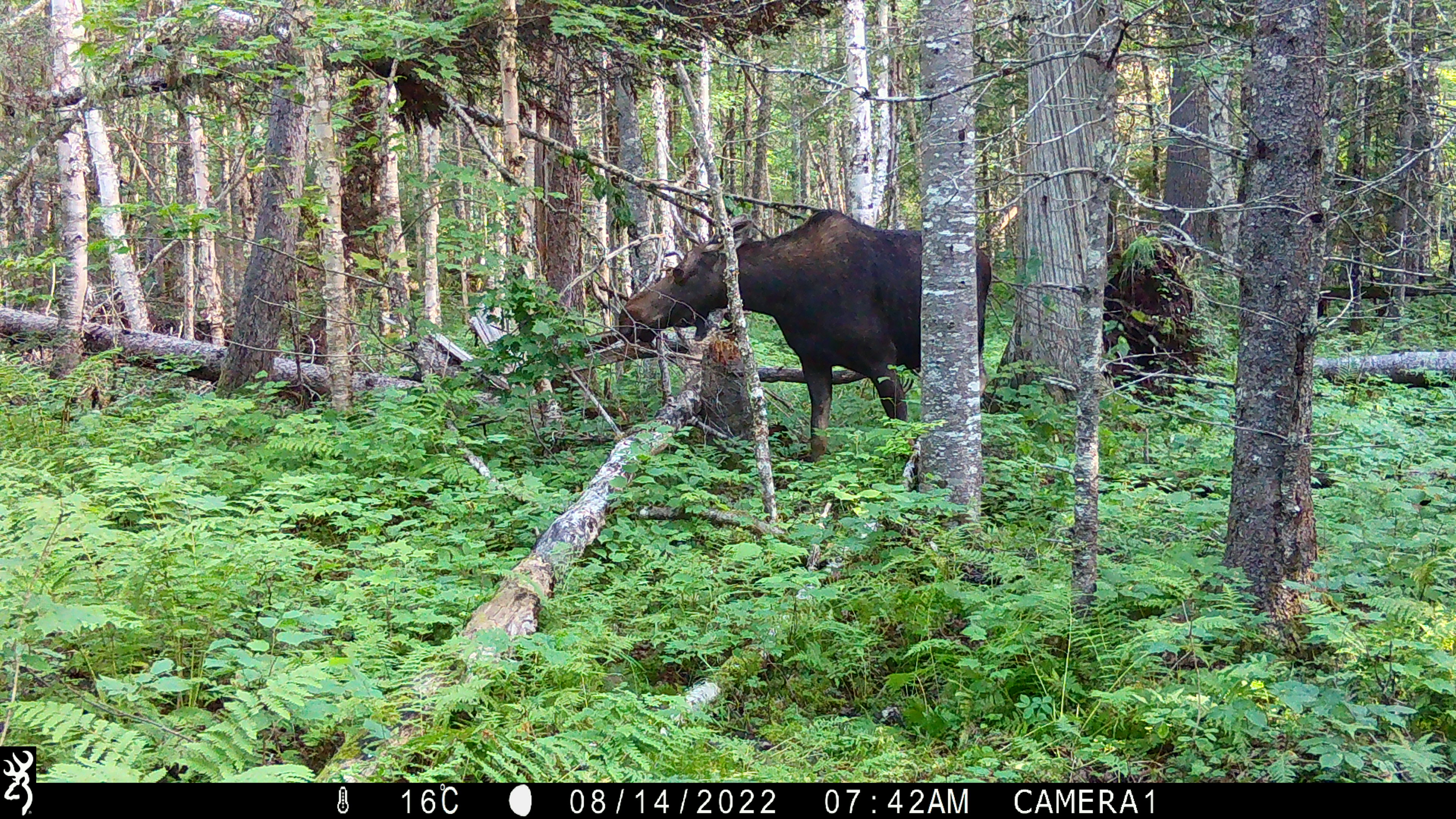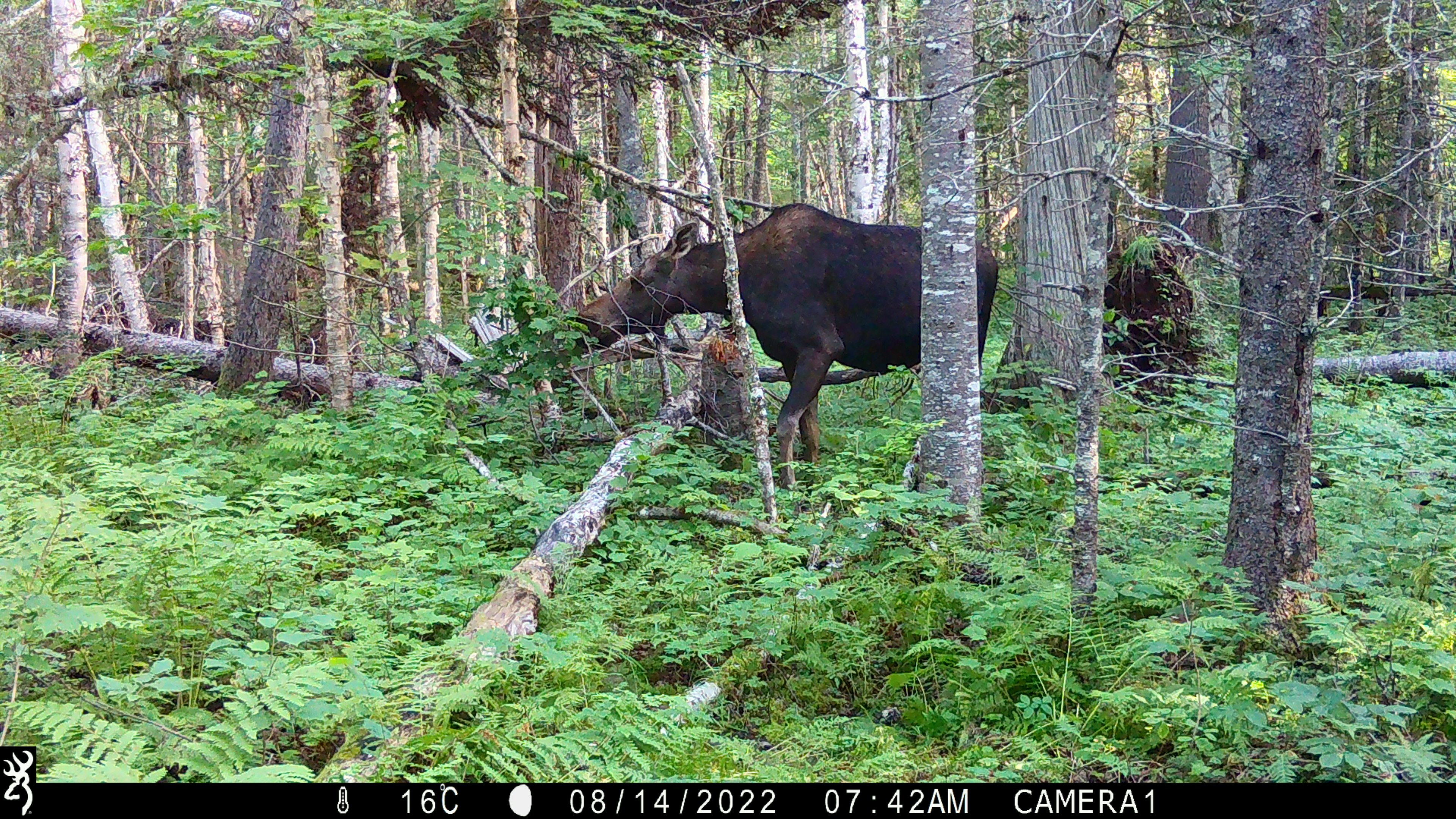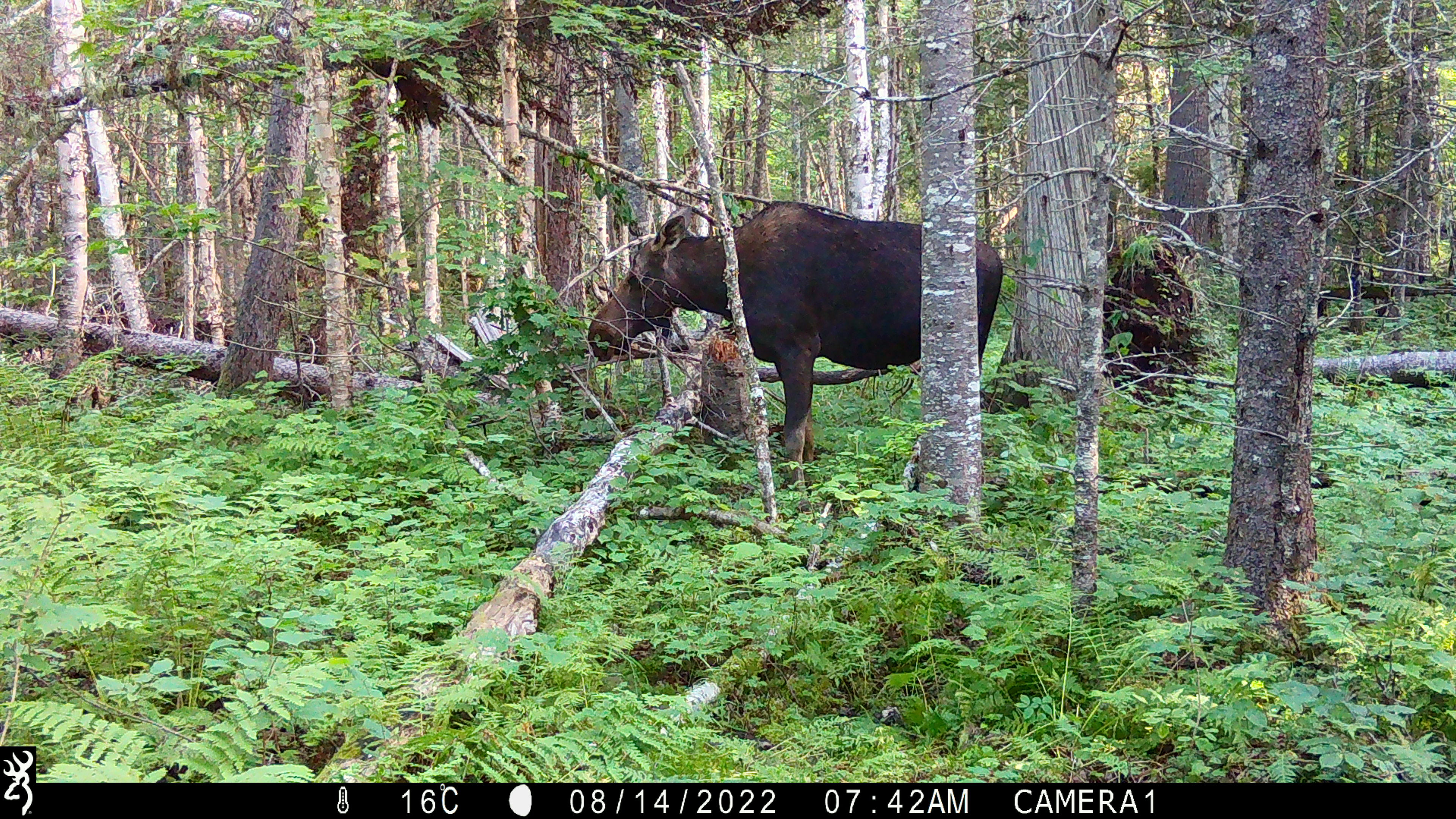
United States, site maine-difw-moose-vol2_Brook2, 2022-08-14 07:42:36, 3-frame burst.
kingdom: Animalia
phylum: Chordata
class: Mammalia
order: Artiodactyla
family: Cervidae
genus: Alces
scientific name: Alces alces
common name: moose